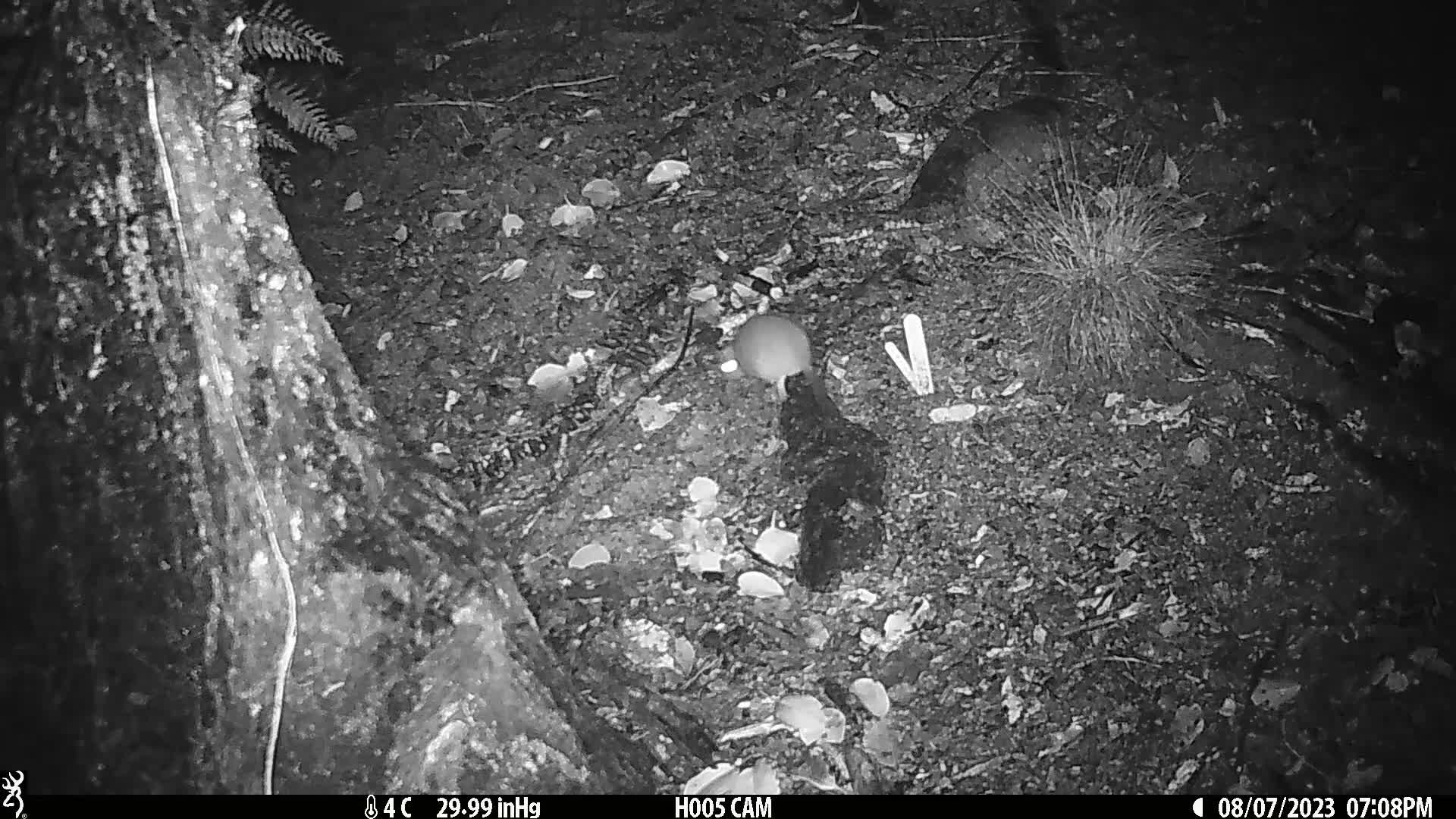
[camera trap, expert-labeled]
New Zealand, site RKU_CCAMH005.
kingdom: Animalia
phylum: Chordata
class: Mammalia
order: Rodentia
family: Muridae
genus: Rattus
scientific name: Rattus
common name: rat